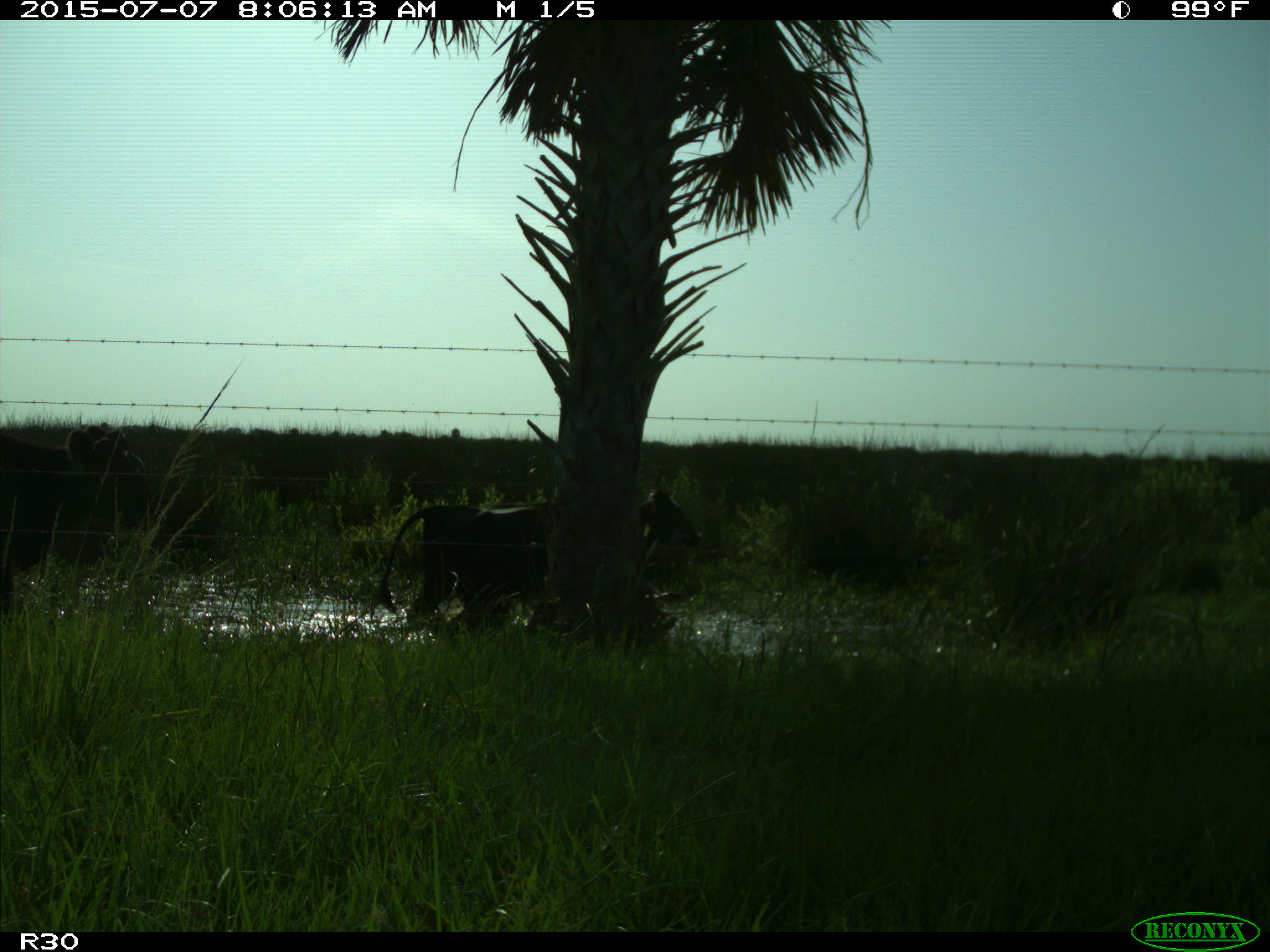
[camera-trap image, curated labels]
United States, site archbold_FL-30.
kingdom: Animalia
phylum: Chordata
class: Mammalia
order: Artiodactyla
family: Bovidae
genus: Bos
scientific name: Bos taurus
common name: domestic cow